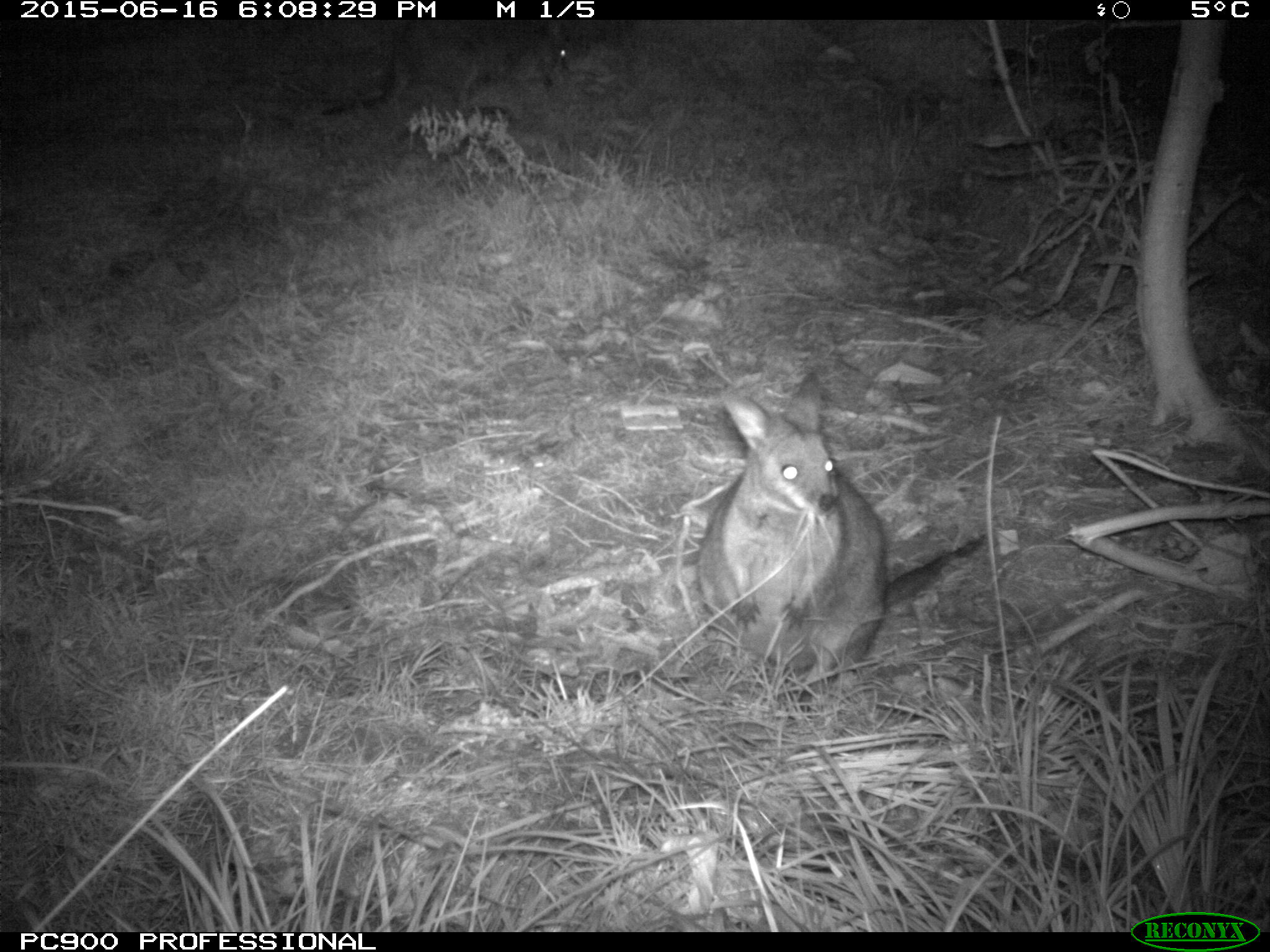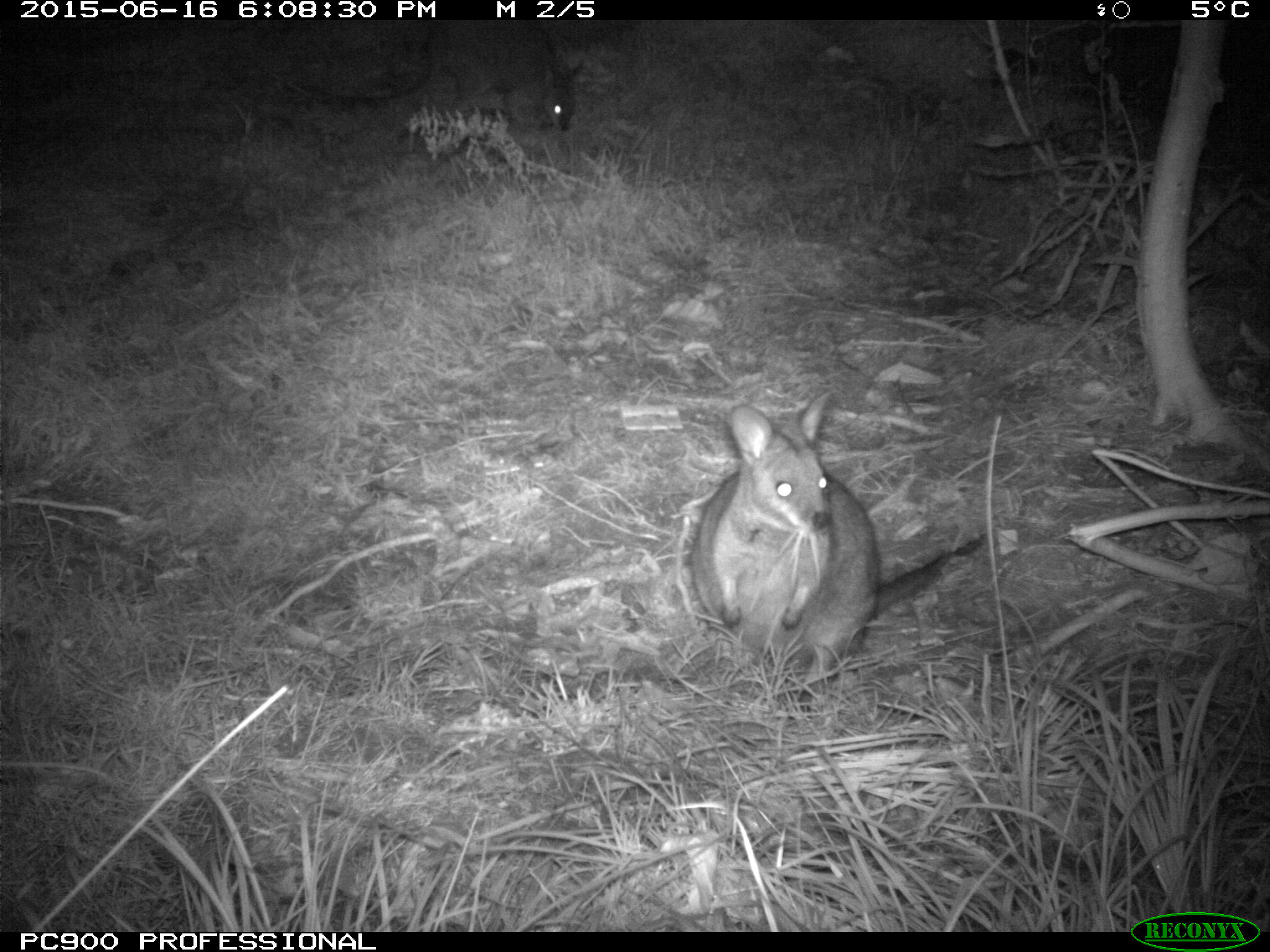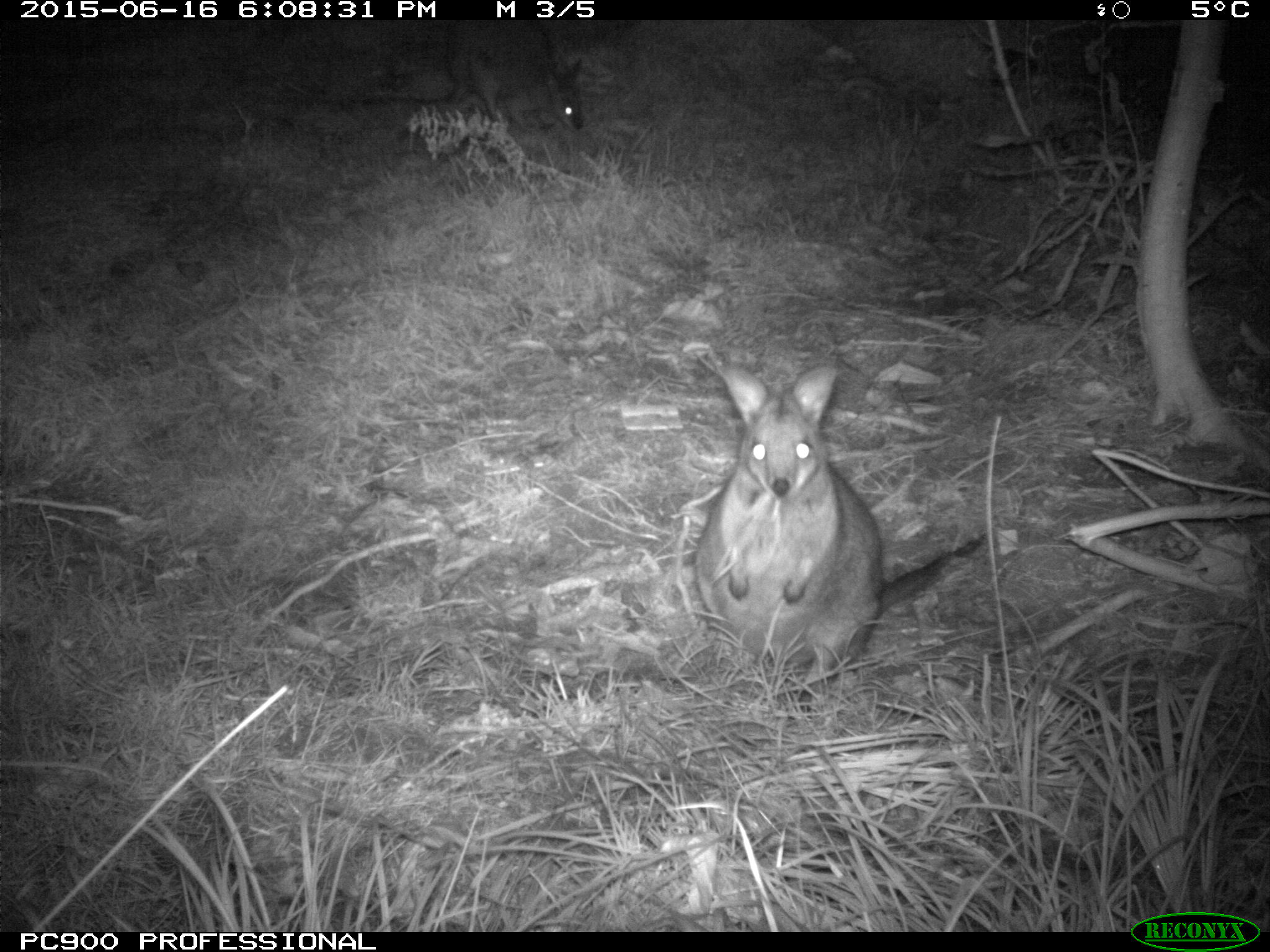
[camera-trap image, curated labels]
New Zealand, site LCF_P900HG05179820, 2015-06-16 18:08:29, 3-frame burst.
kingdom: Animalia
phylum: Chordata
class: Mammalia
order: Diprotodontia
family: Macropodidae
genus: Notamacropus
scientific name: Notamacropus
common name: wallaby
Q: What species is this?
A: Wallaby (Notamacropus).